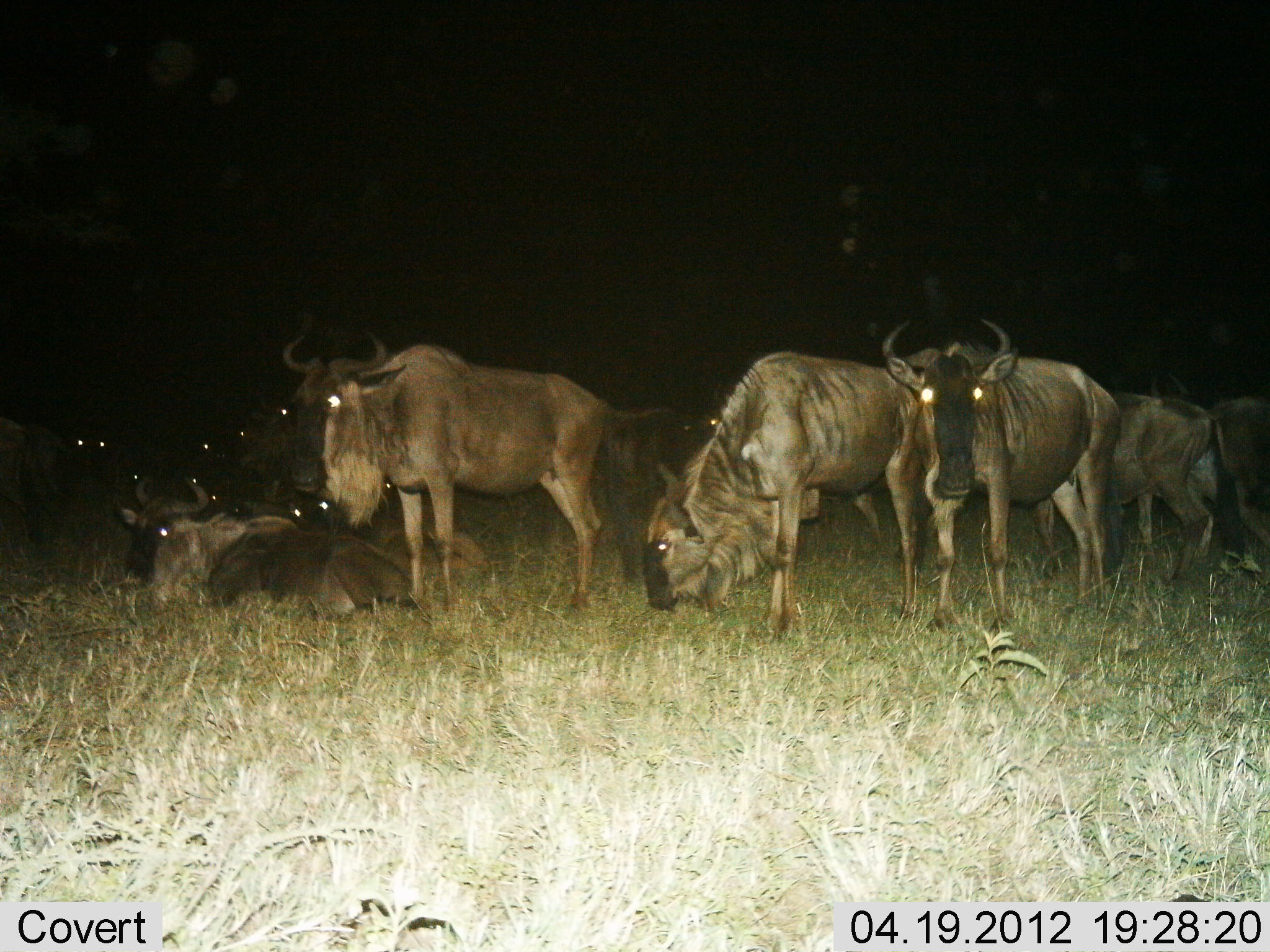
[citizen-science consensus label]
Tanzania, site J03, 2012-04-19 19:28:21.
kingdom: Animalia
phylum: Chordata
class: Mammalia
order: Artiodactyla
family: Bovidae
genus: Connochaetes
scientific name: Connochaetes taurinus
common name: blue wildebeest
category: wildebeest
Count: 11-50.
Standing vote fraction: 80%.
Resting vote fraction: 94%.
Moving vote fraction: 0%.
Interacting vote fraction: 3%.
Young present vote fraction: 6%.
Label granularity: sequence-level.